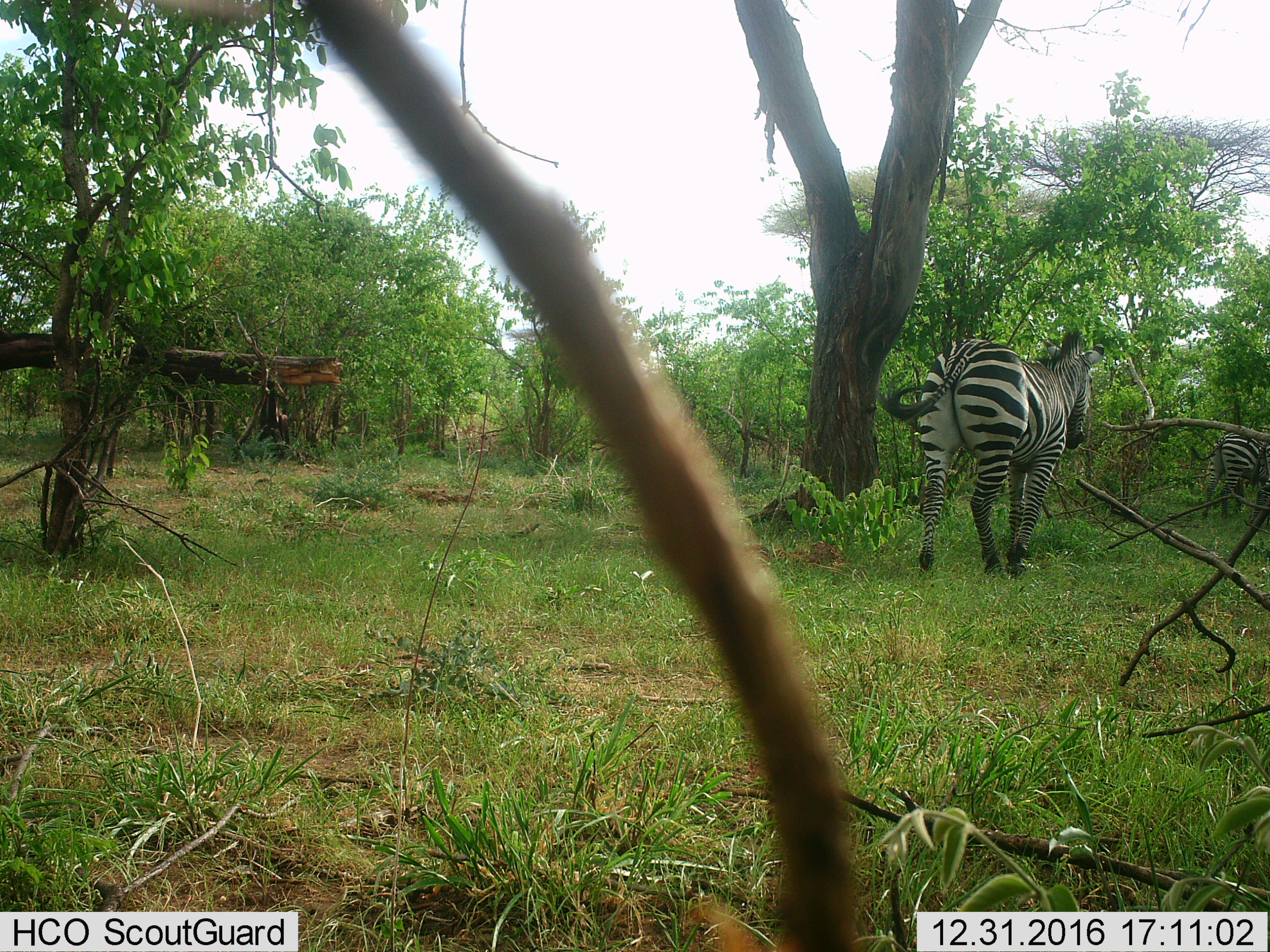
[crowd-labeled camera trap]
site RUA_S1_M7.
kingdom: Animalia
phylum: Chordata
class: Mammalia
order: Perissodactyla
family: Equidae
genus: Equus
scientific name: Equus quagga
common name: plains zebra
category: zebraplains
Zebraplains (plains zebra) (Equus quagga), count 2. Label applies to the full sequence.